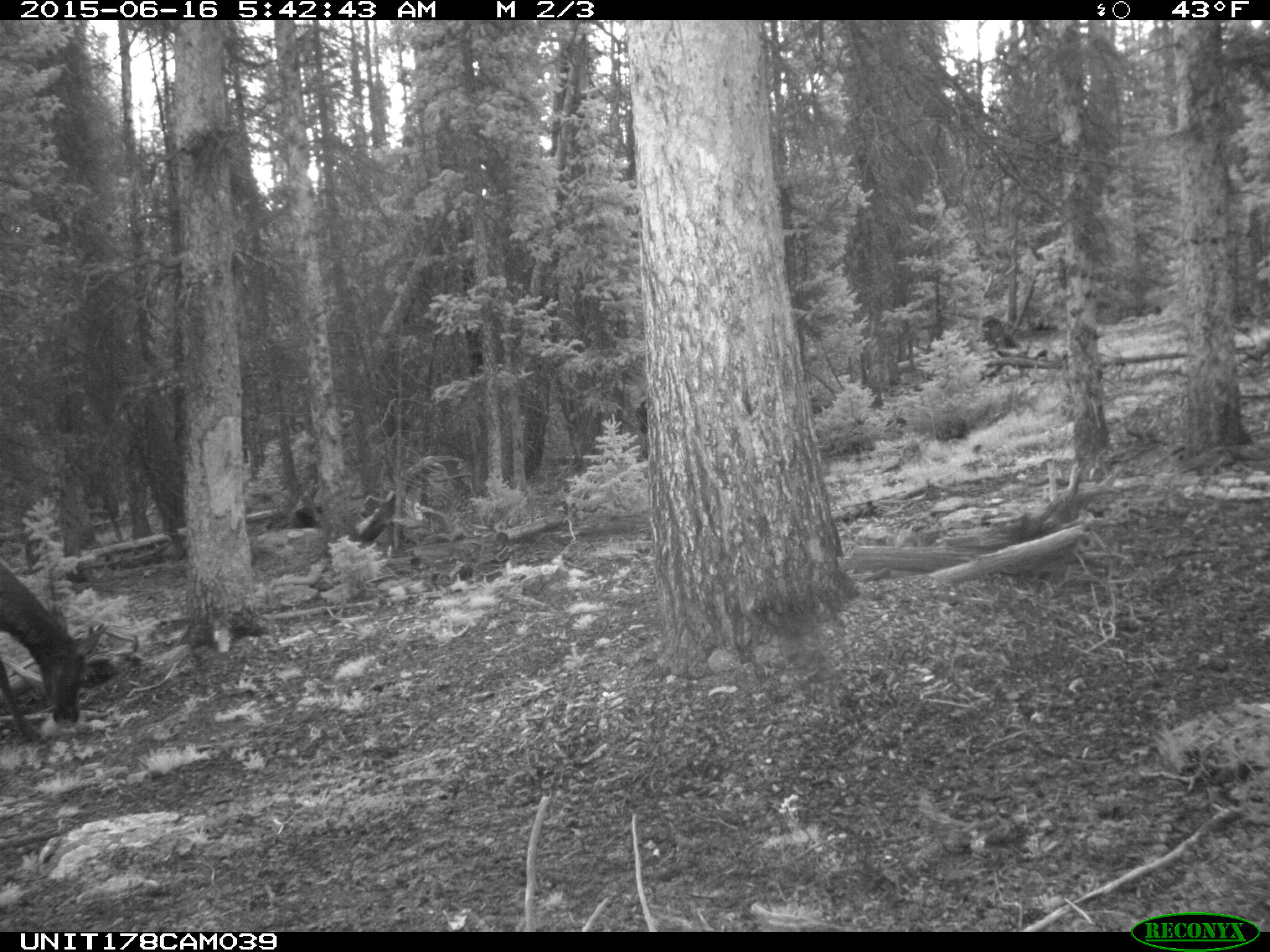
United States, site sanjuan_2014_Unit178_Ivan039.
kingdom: Animalia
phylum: Chordata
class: Mammalia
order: Artiodactyla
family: Cervidae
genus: Cervus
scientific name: Cervus elaphus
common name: red deer